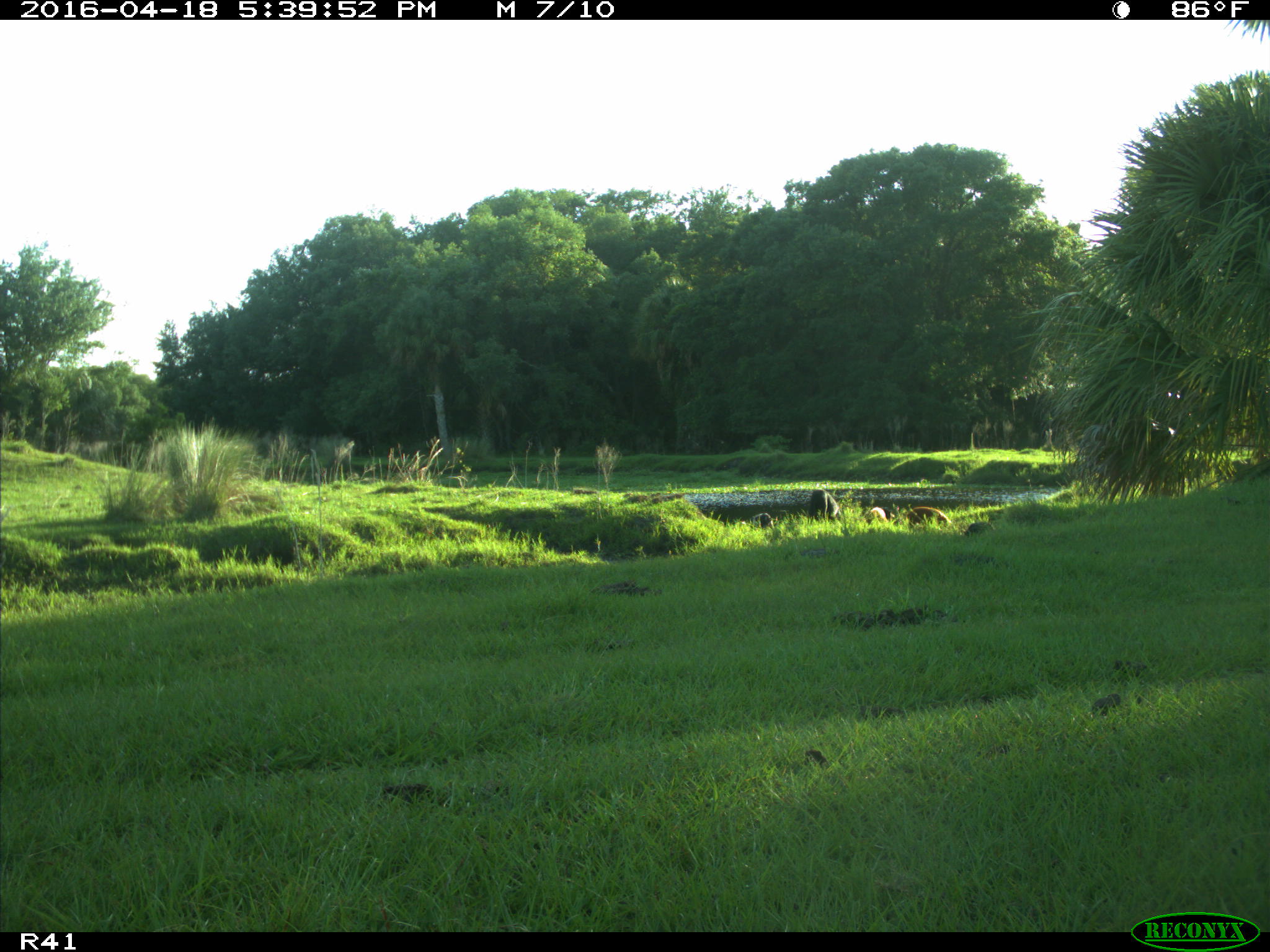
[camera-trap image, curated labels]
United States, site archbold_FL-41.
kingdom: Animalia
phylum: Chordata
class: Mammalia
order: Artiodactyla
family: Suidae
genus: Sus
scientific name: Sus scrofa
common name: wild boar